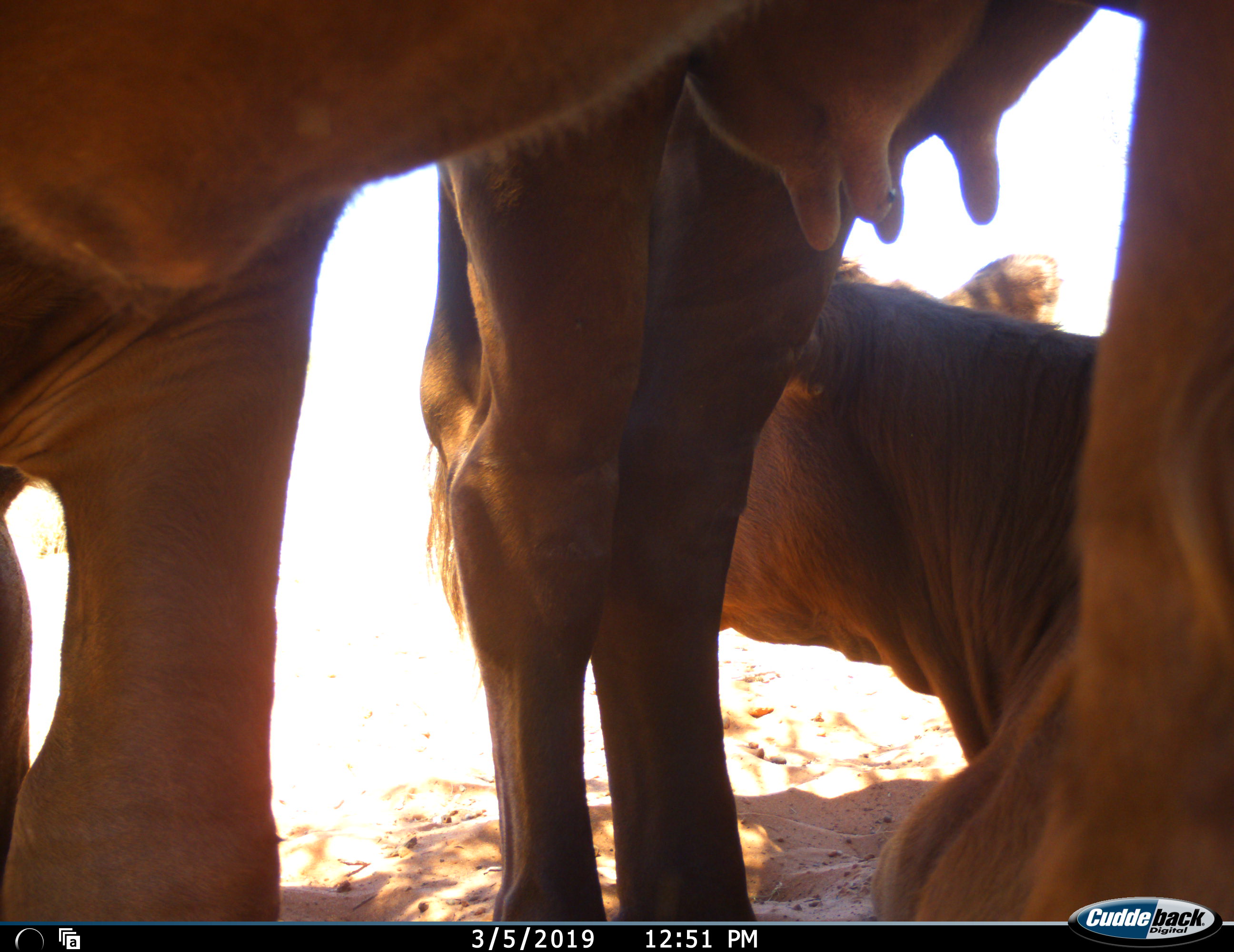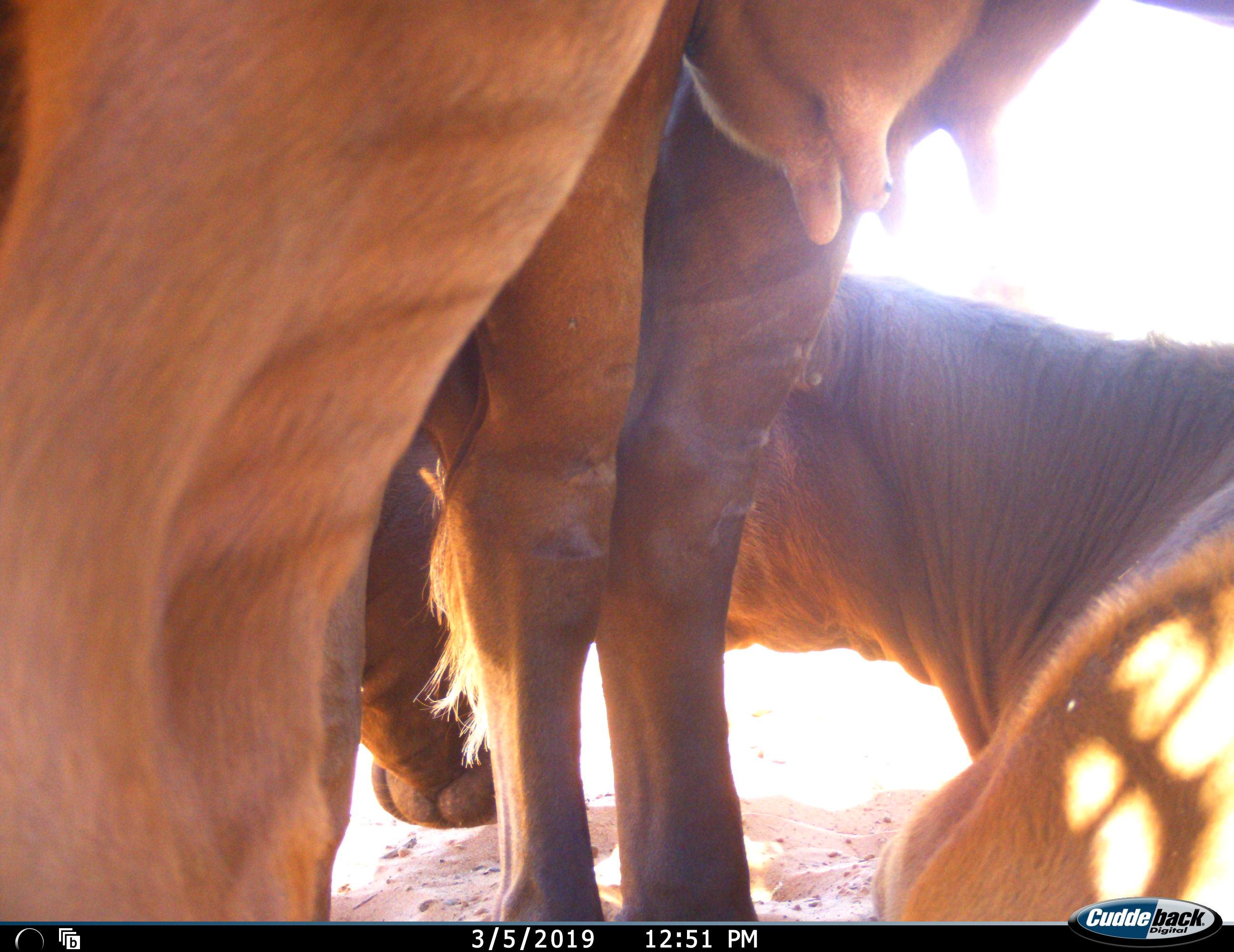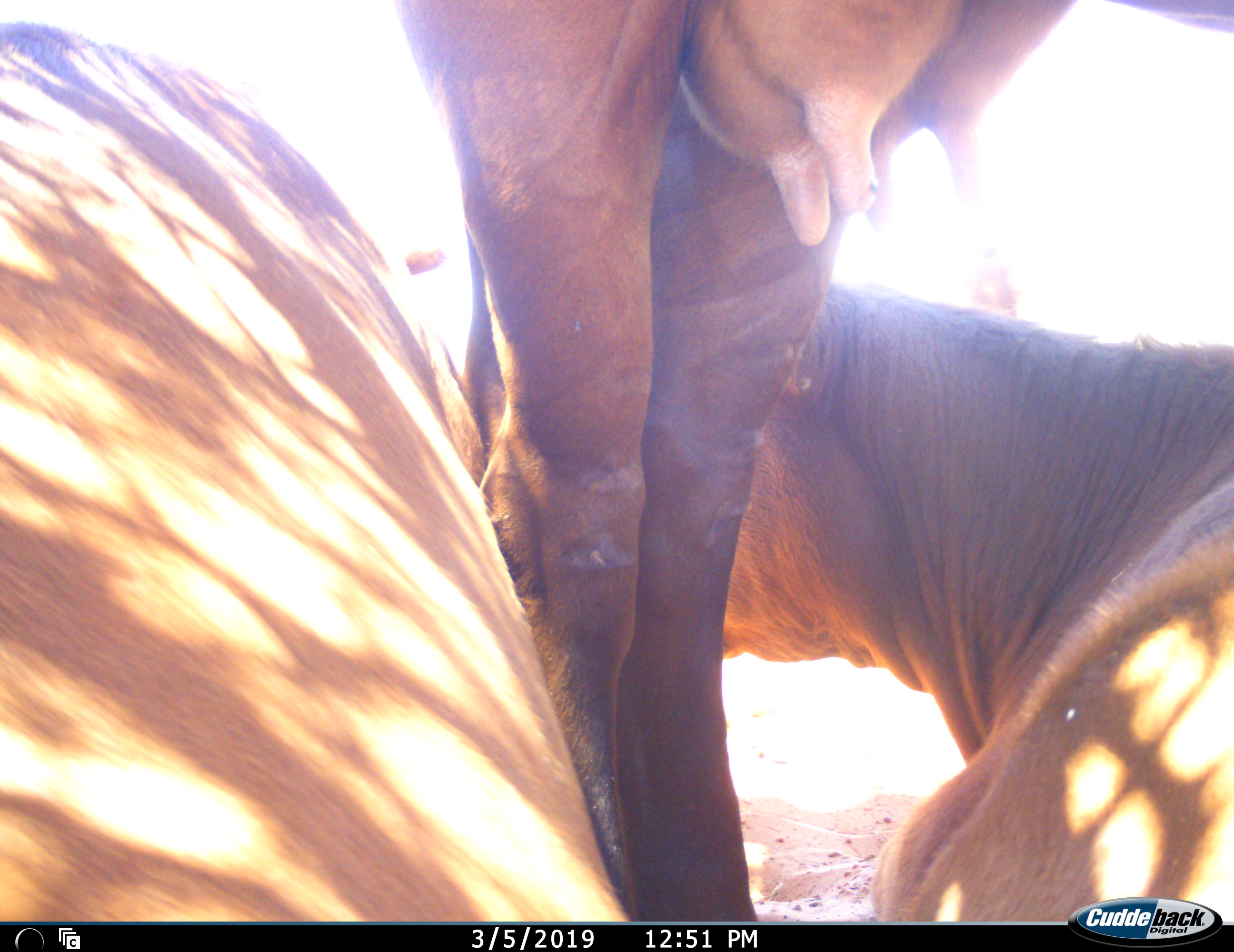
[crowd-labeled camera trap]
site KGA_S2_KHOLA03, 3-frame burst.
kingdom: Animalia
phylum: Chordata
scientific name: Vertebrata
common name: domestic animal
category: domesticanimal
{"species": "domesticanimal (domestic animal) (Vertebrata)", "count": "3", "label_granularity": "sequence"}